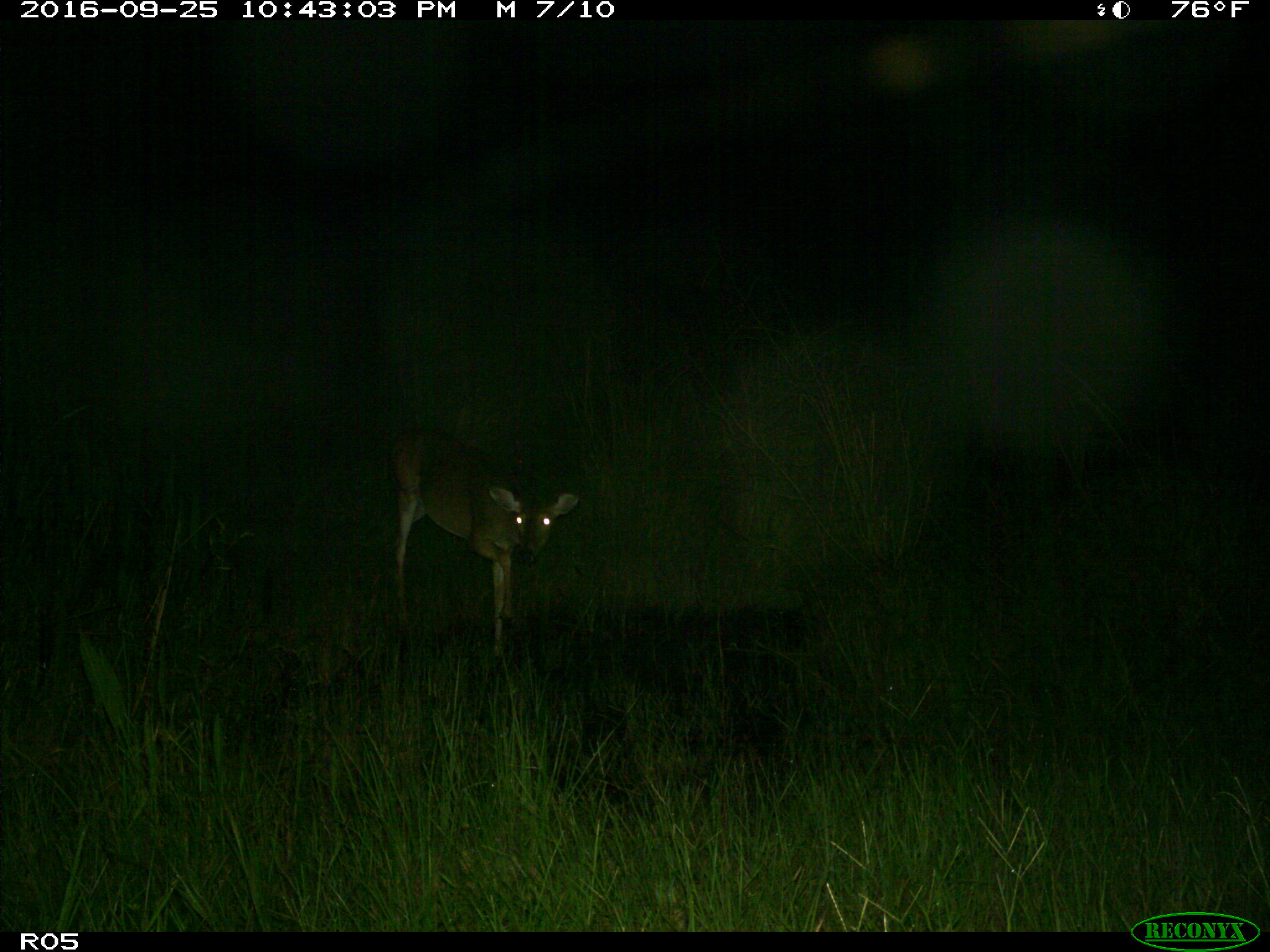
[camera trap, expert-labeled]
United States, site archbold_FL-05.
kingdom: Animalia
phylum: Chordata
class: Mammalia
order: Artiodactyla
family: Cervidae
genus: Odocoileus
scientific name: Odocoileus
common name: deer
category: unidentified deer